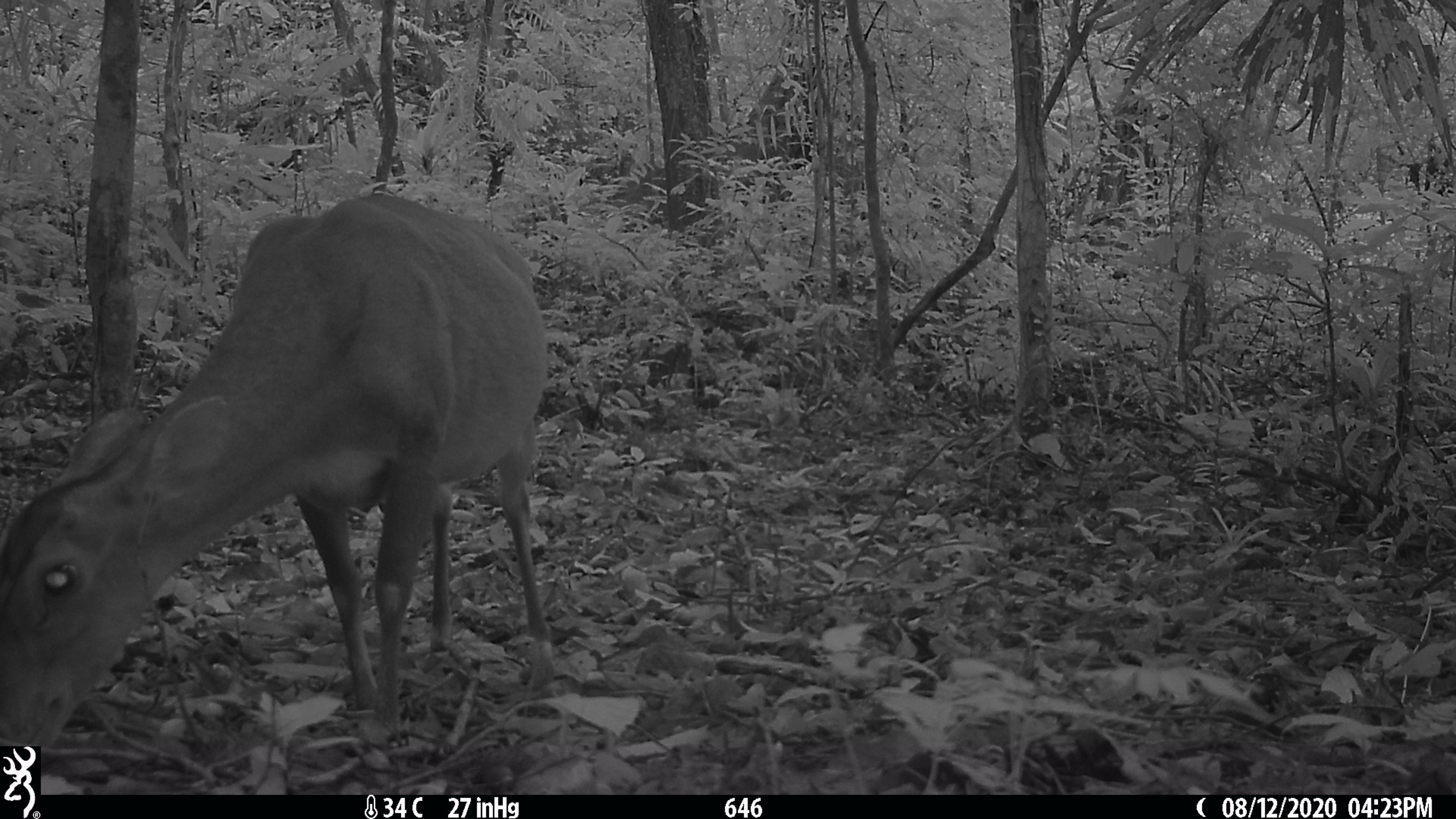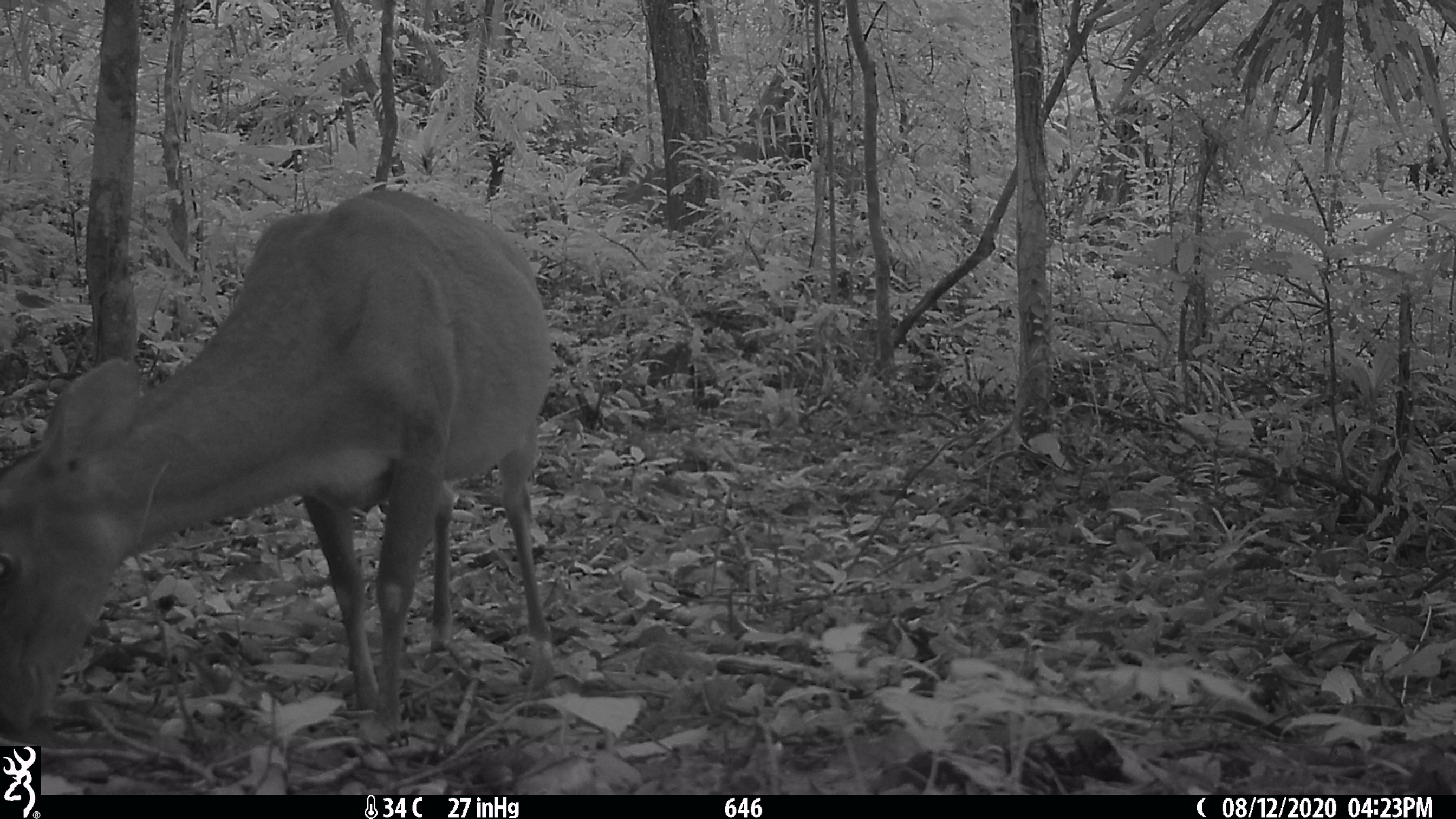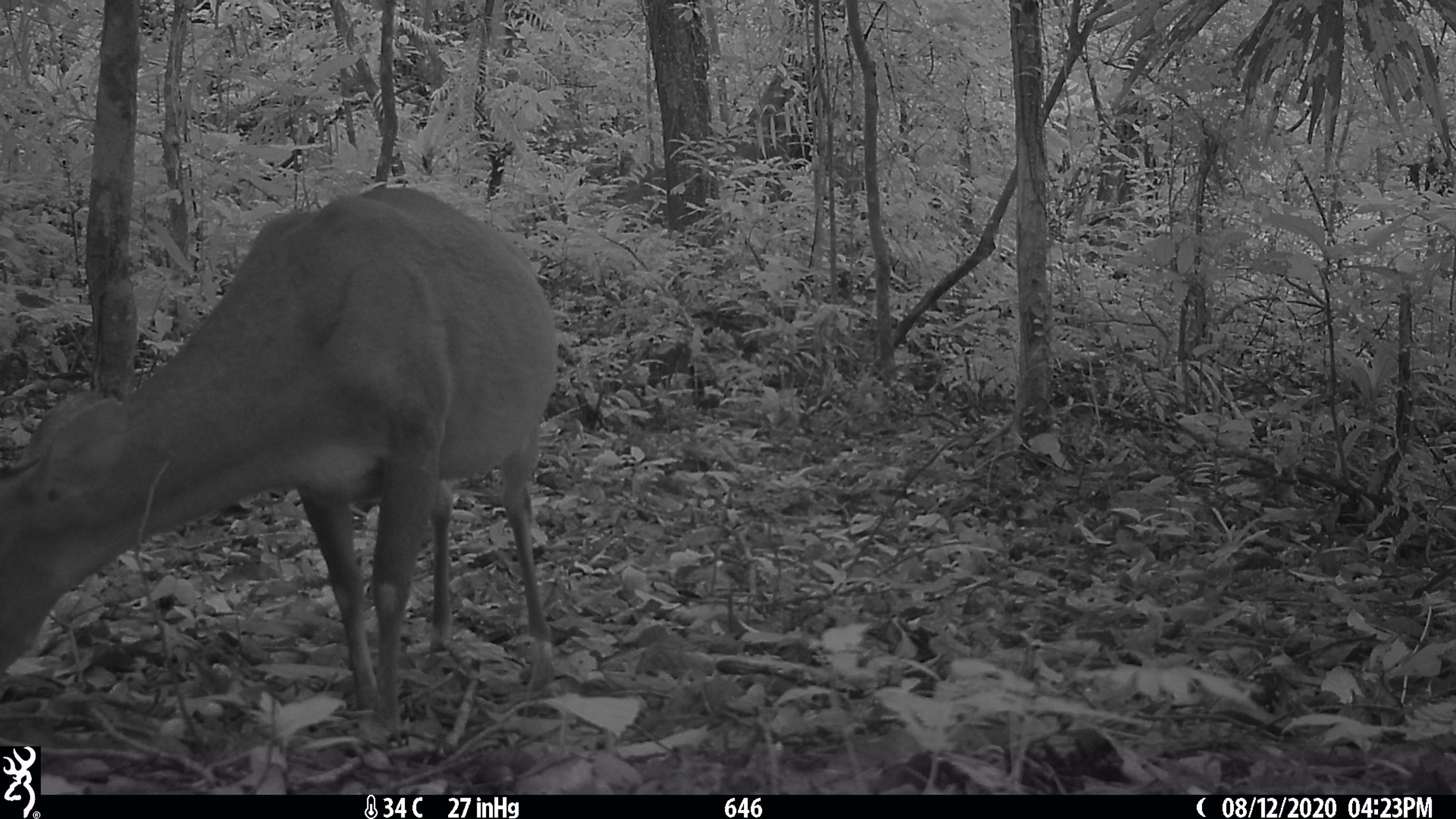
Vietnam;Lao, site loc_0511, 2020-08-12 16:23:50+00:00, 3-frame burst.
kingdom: Animalia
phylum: Chordata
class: Mammalia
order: Artiodactyla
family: Cervidae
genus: Muntiacus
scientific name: Muntiacus vuquangensis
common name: large-antlered muntjac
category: large antlered muntjac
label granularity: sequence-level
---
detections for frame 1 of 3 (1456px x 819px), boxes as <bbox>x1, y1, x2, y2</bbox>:
large antlered muntjac: <bbox>0, 191, 555, 762</bbox>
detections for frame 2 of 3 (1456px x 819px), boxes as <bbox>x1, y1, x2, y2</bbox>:
large antlered muntjac: <bbox>0, 185, 555, 736</bbox>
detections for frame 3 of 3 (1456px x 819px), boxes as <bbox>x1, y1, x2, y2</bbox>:
large antlered muntjac: <bbox>0, 185, 555, 736</bbox>